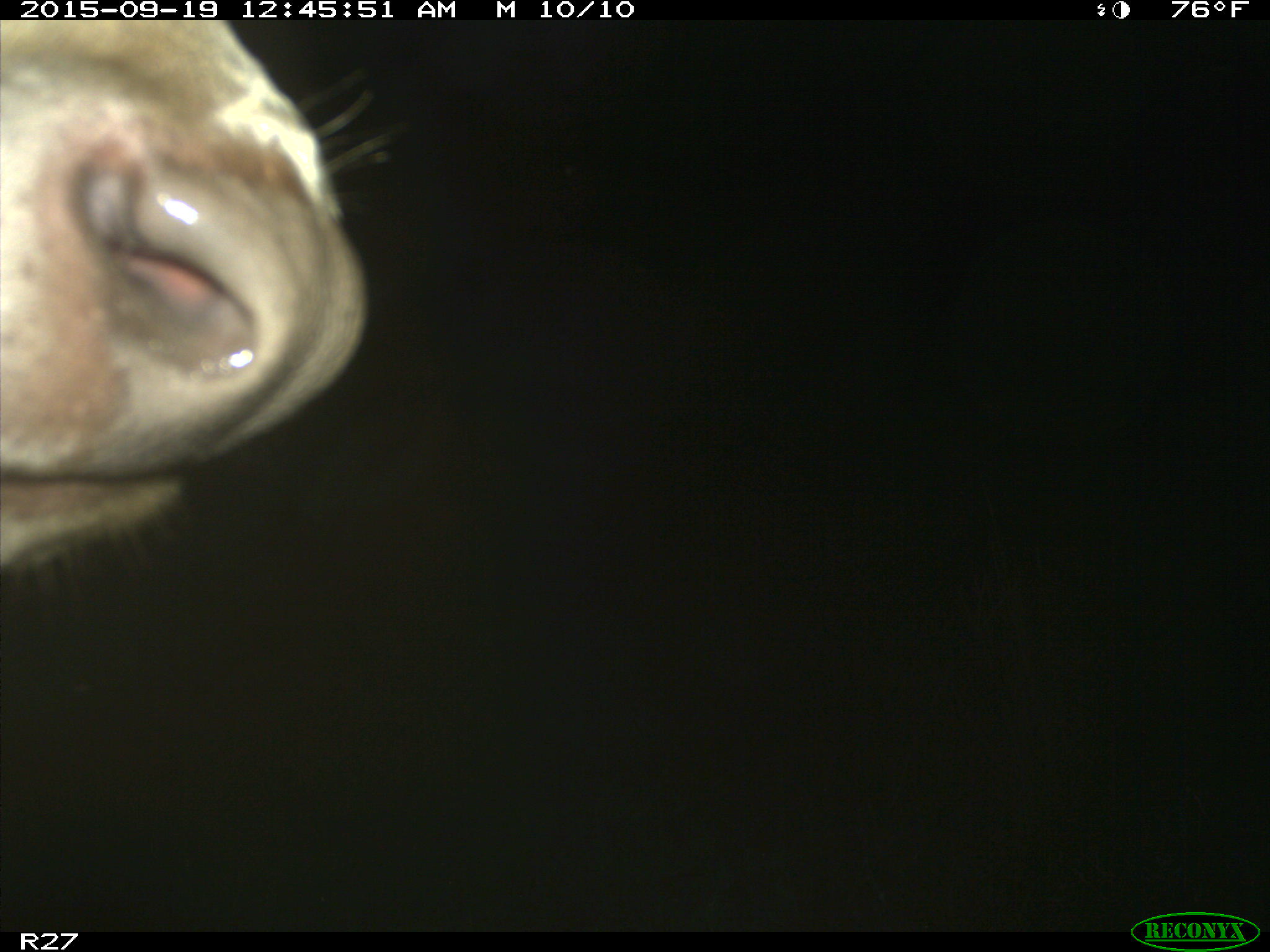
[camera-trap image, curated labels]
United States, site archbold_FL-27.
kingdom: Animalia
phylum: Chordata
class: Mammalia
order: Artiodactyla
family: Bovidae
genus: Bos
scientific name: Bos taurus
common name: domestic cow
Bos taurus (domestic cow).